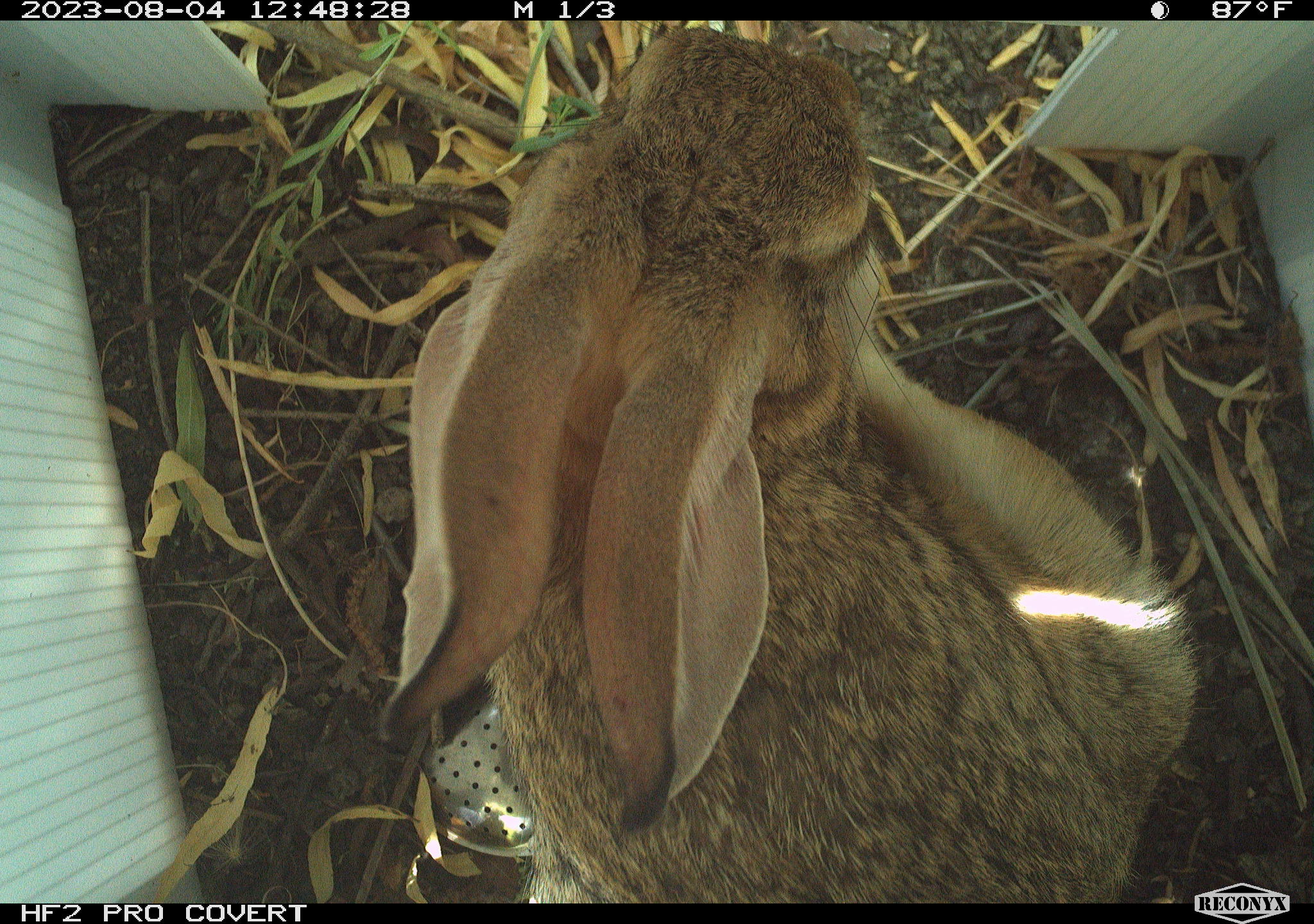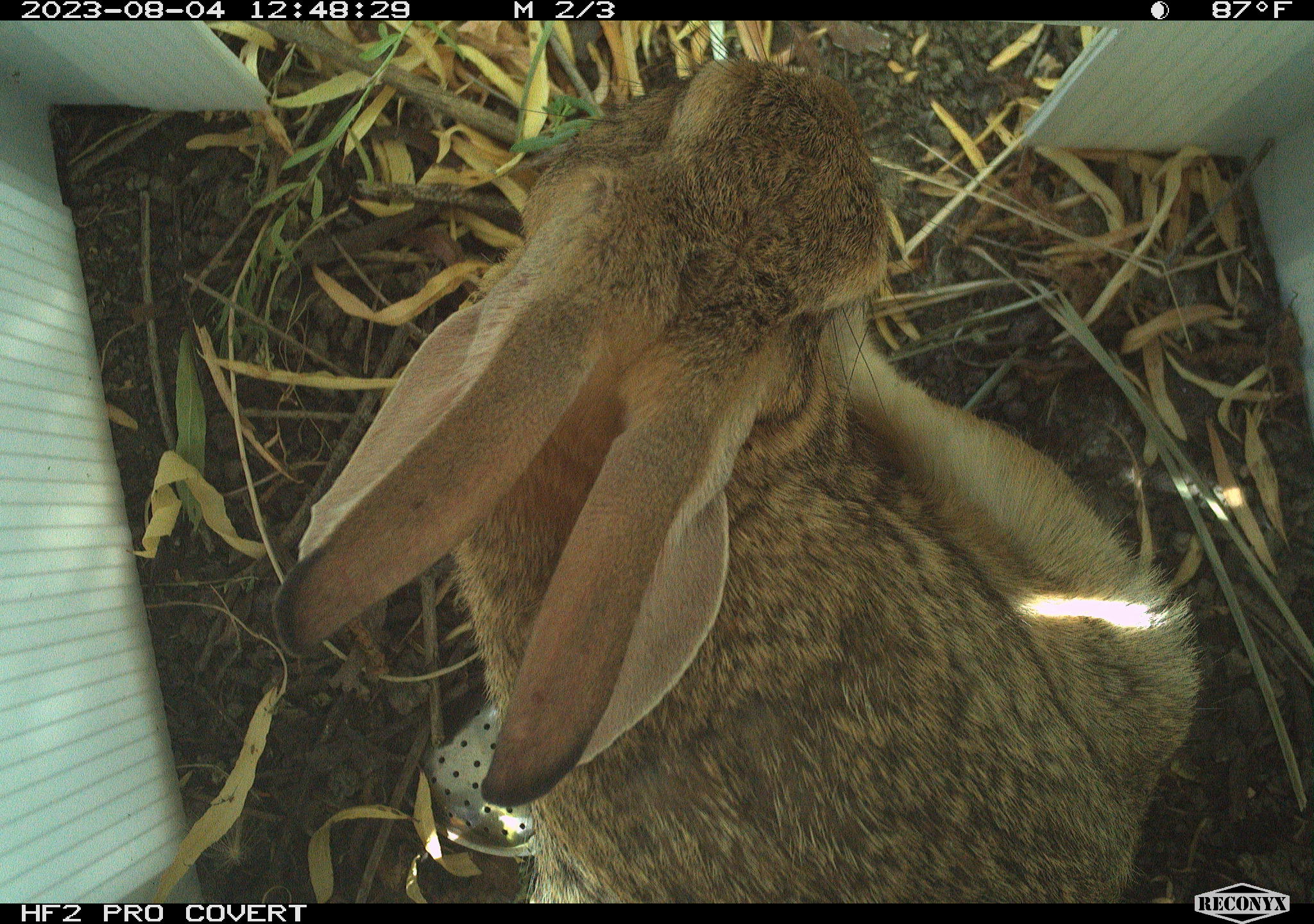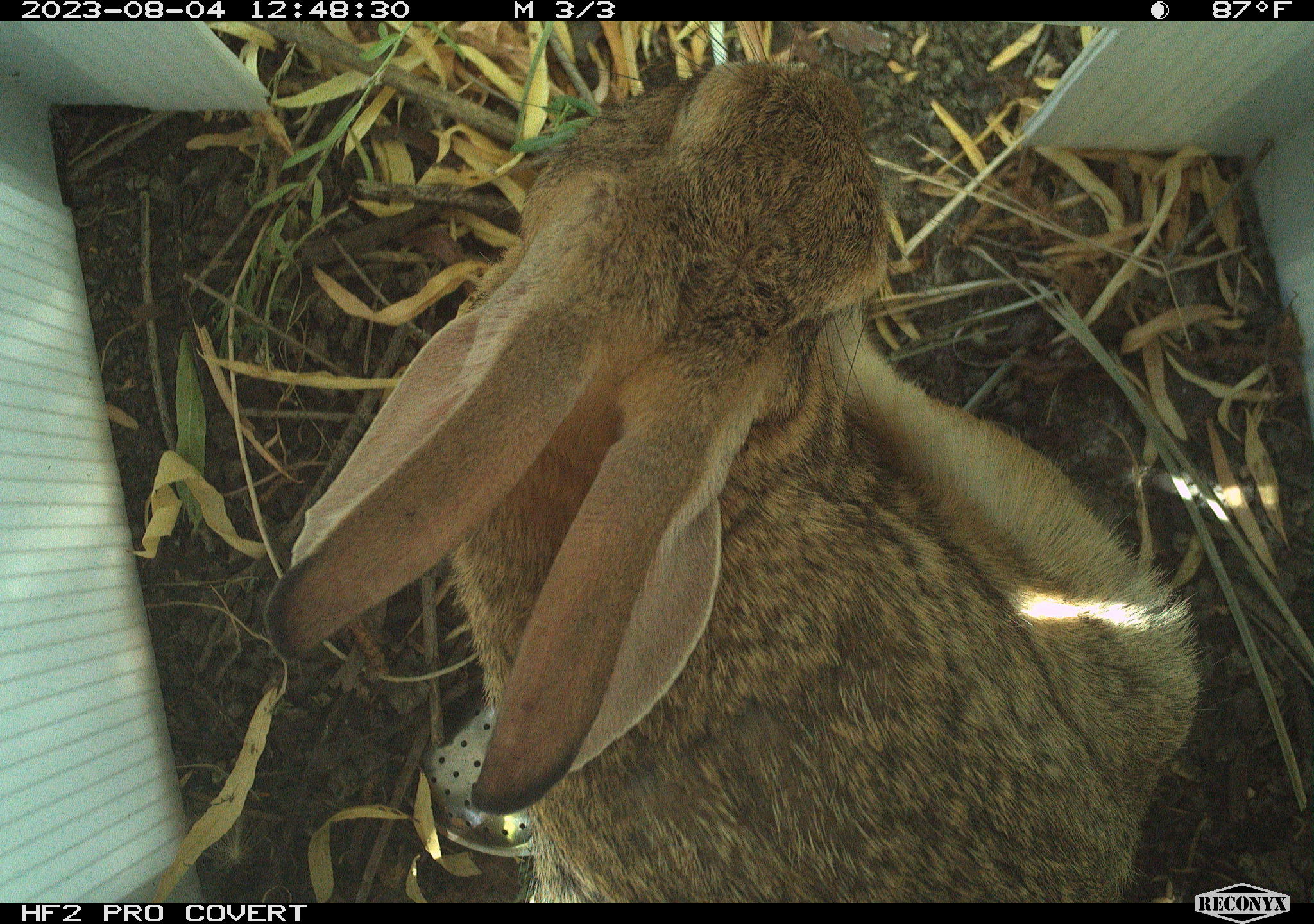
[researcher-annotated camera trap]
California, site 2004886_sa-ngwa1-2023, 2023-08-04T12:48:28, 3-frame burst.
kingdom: Animalia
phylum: Chordata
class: Mammalia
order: Lagomorpha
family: Leporidae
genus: Sylvilagus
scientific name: Sylvilagus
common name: cottontail rabbits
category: sylvilagus species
Sylvilagus species (cottontail rabbits) (Sylvilagus).